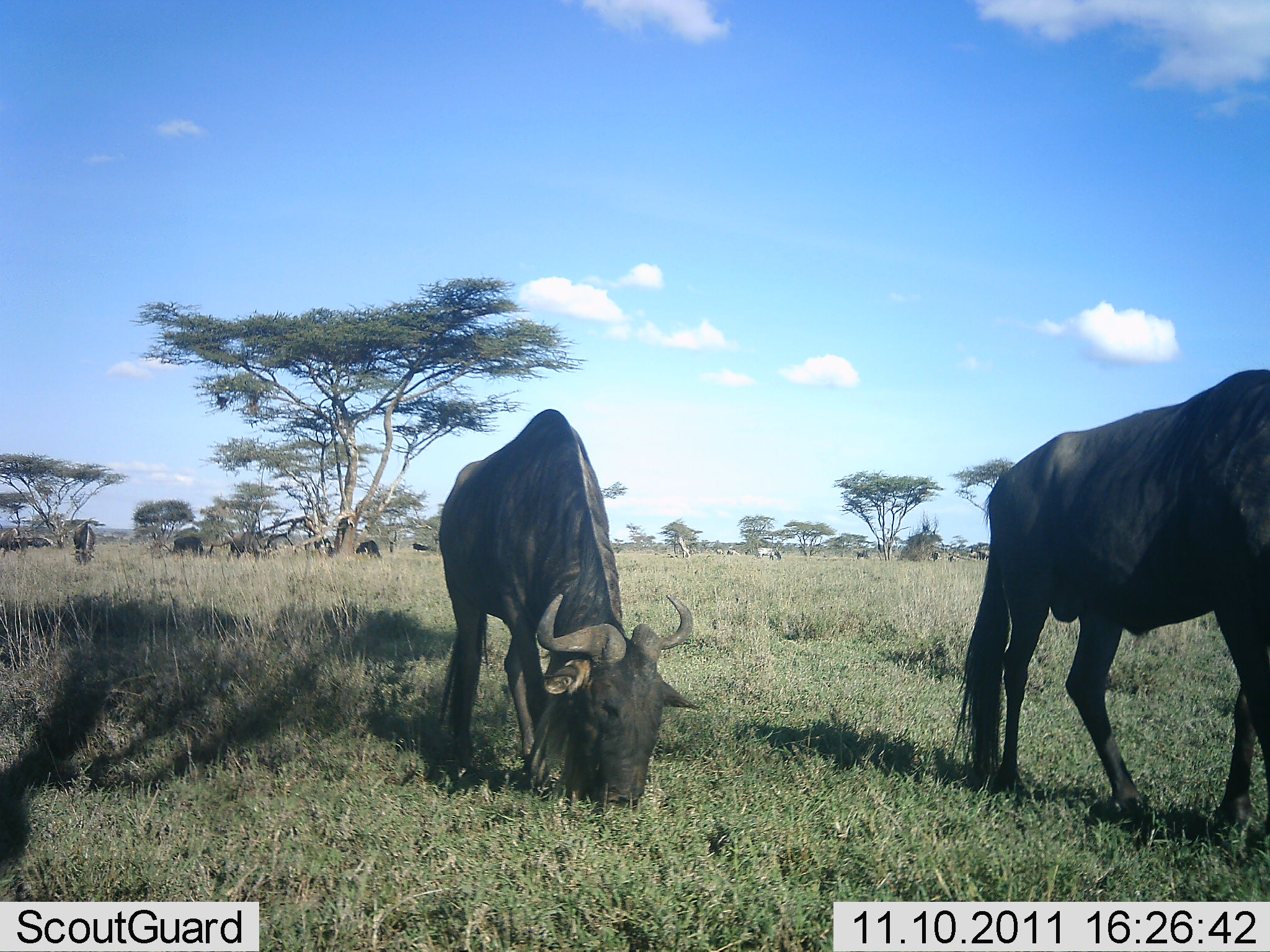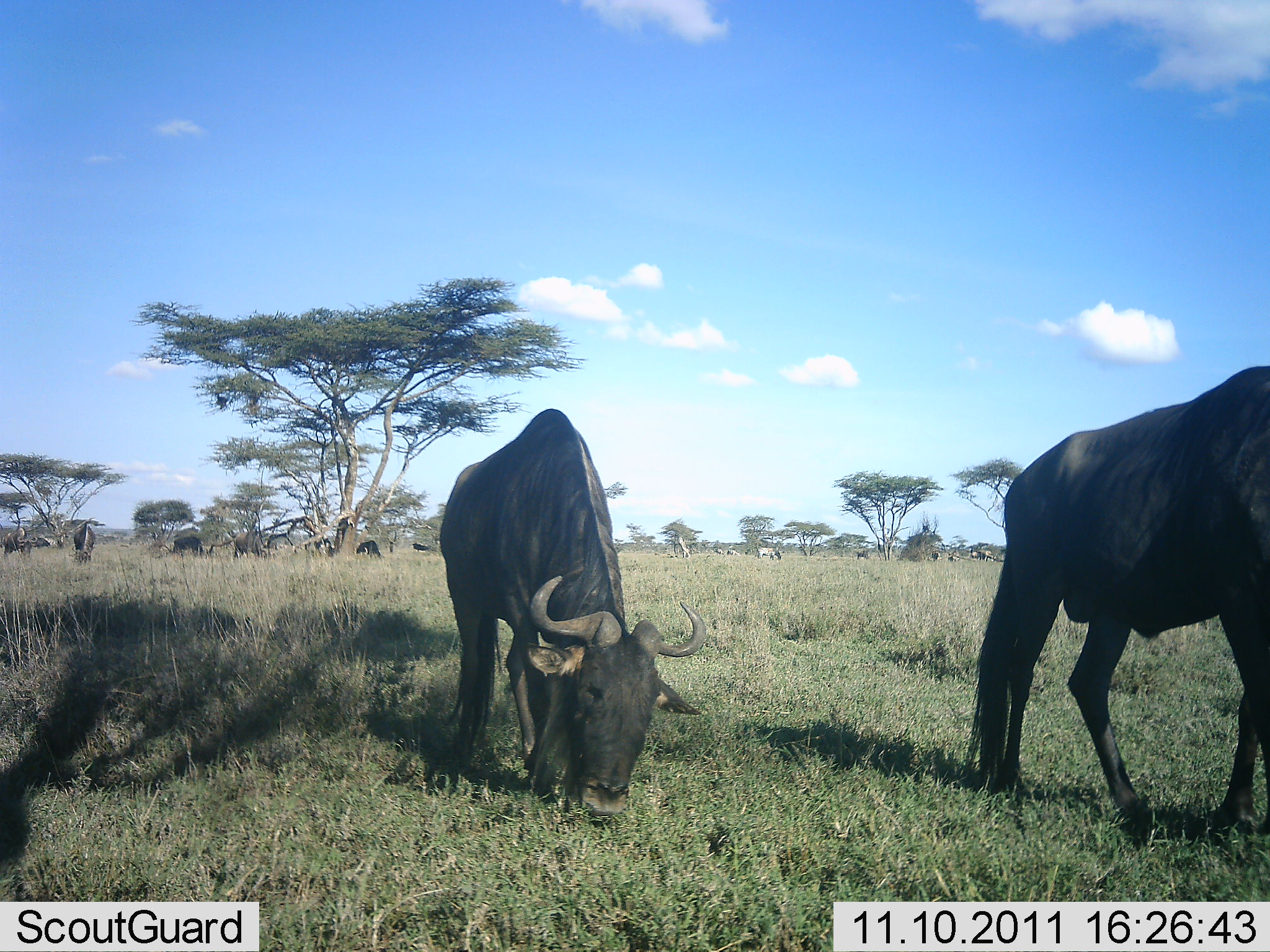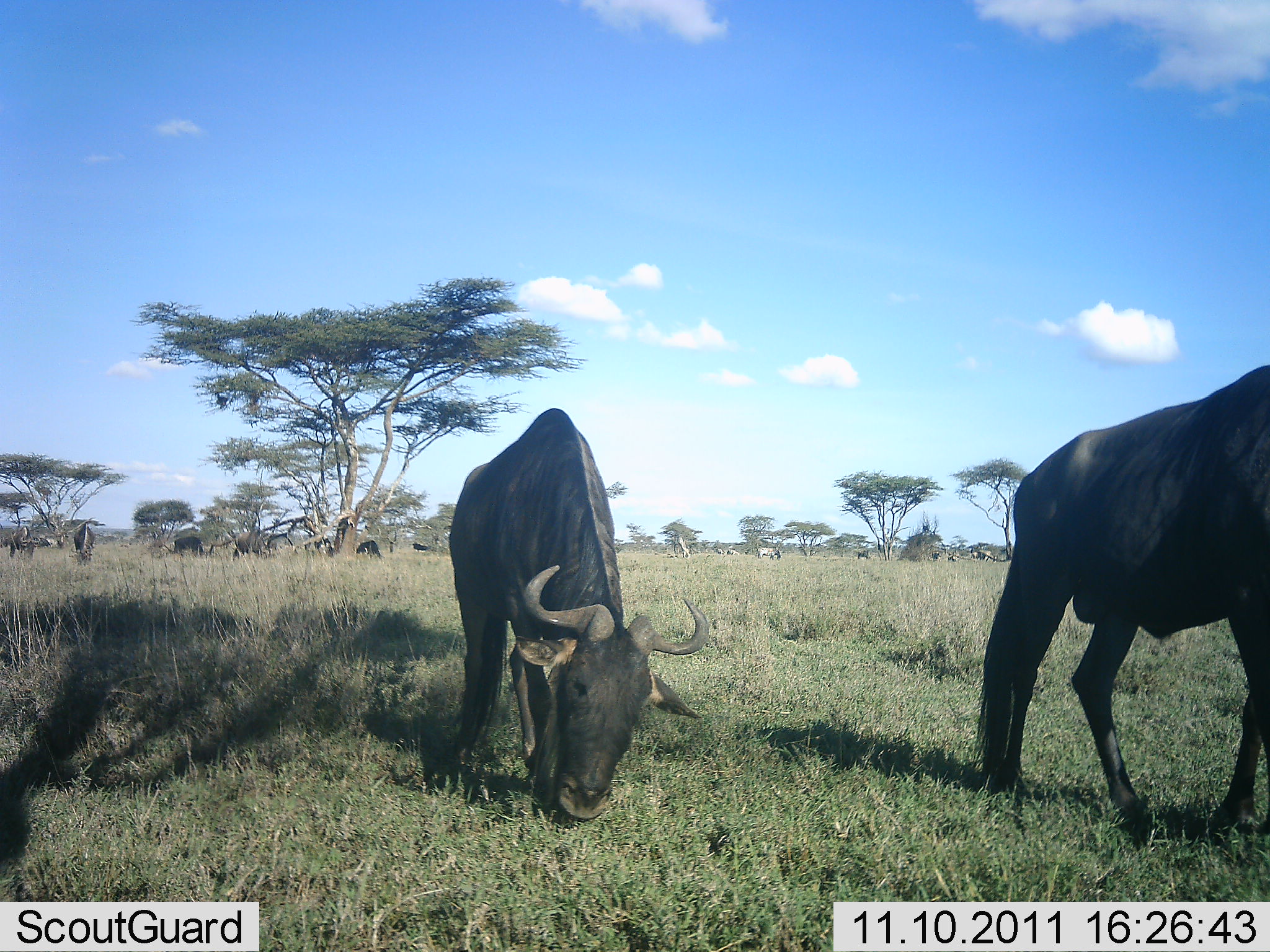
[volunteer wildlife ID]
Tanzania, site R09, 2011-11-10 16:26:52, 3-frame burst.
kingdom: Animalia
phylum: Chordata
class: Mammalia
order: Artiodactyla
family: Bovidae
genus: Connochaetes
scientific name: Connochaetes taurinus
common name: blue wildebeest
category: wildebeest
Wildebeest (blue wildebeest) (Connochaetes taurinus), count 5. Behavior (volunteer vote fractions): standing 36%, resting 0%, moving 9%, interacting 0%. Young present (vote fraction): 0%. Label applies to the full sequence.